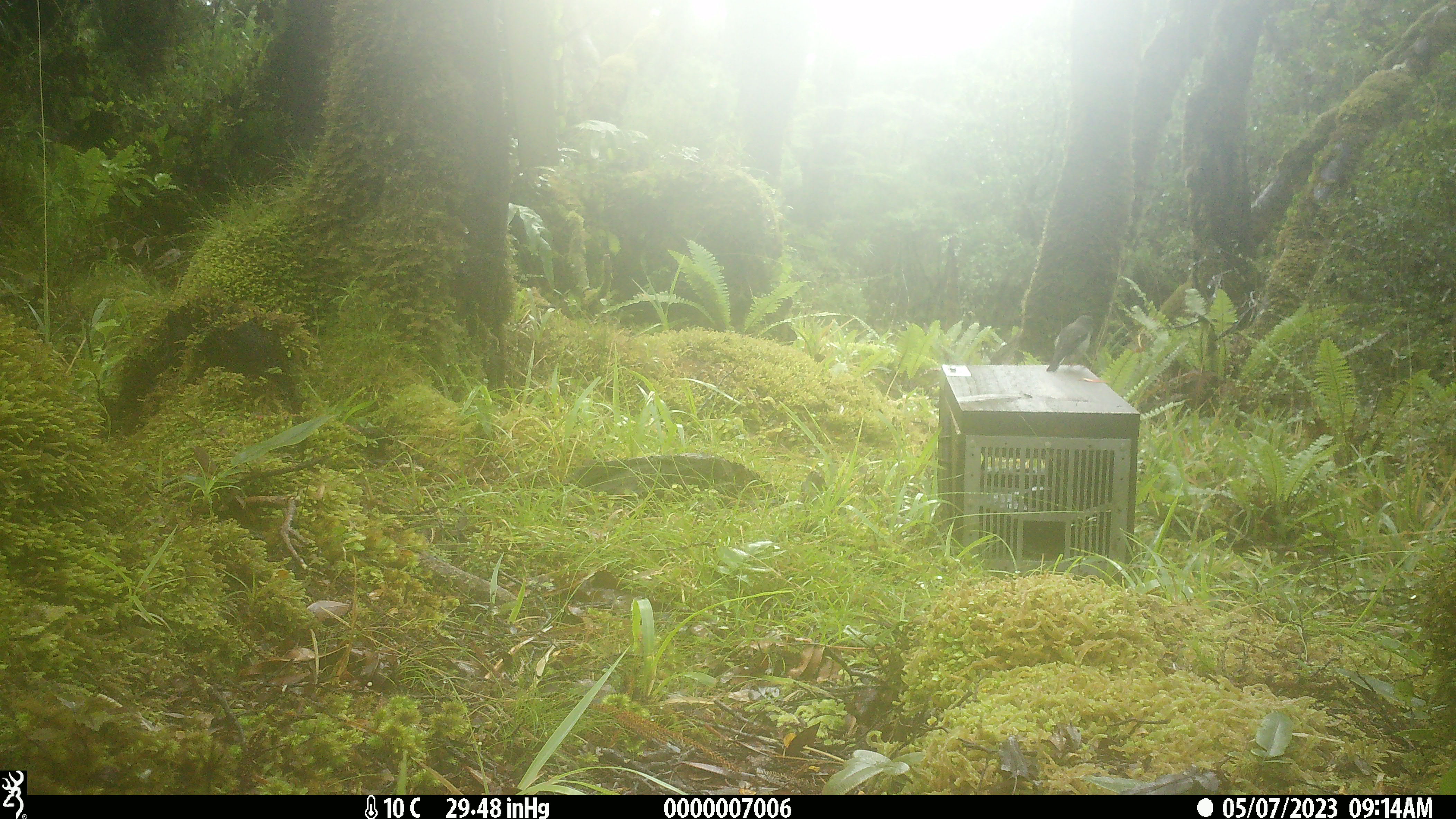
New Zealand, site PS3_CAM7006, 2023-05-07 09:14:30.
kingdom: Animalia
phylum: Chordata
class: Aves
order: Passeriformes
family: Petroicidae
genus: Petroica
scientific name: Petroica macrocephala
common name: tomtit